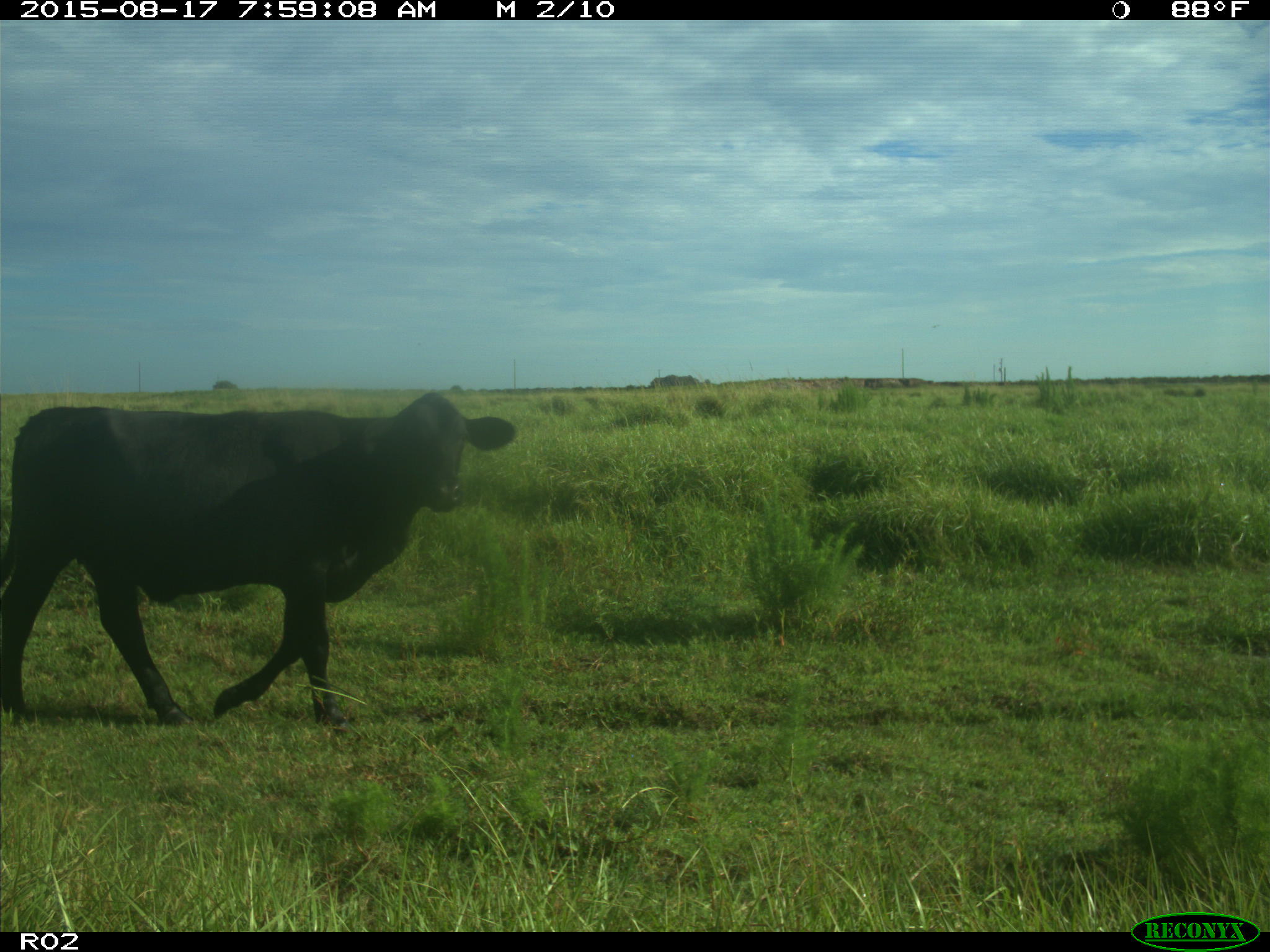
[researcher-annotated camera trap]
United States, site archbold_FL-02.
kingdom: Animalia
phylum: Chordata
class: Mammalia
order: Artiodactyla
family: Bovidae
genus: Bos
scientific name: Bos taurus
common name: domestic cow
Bos taurus (domestic cow).